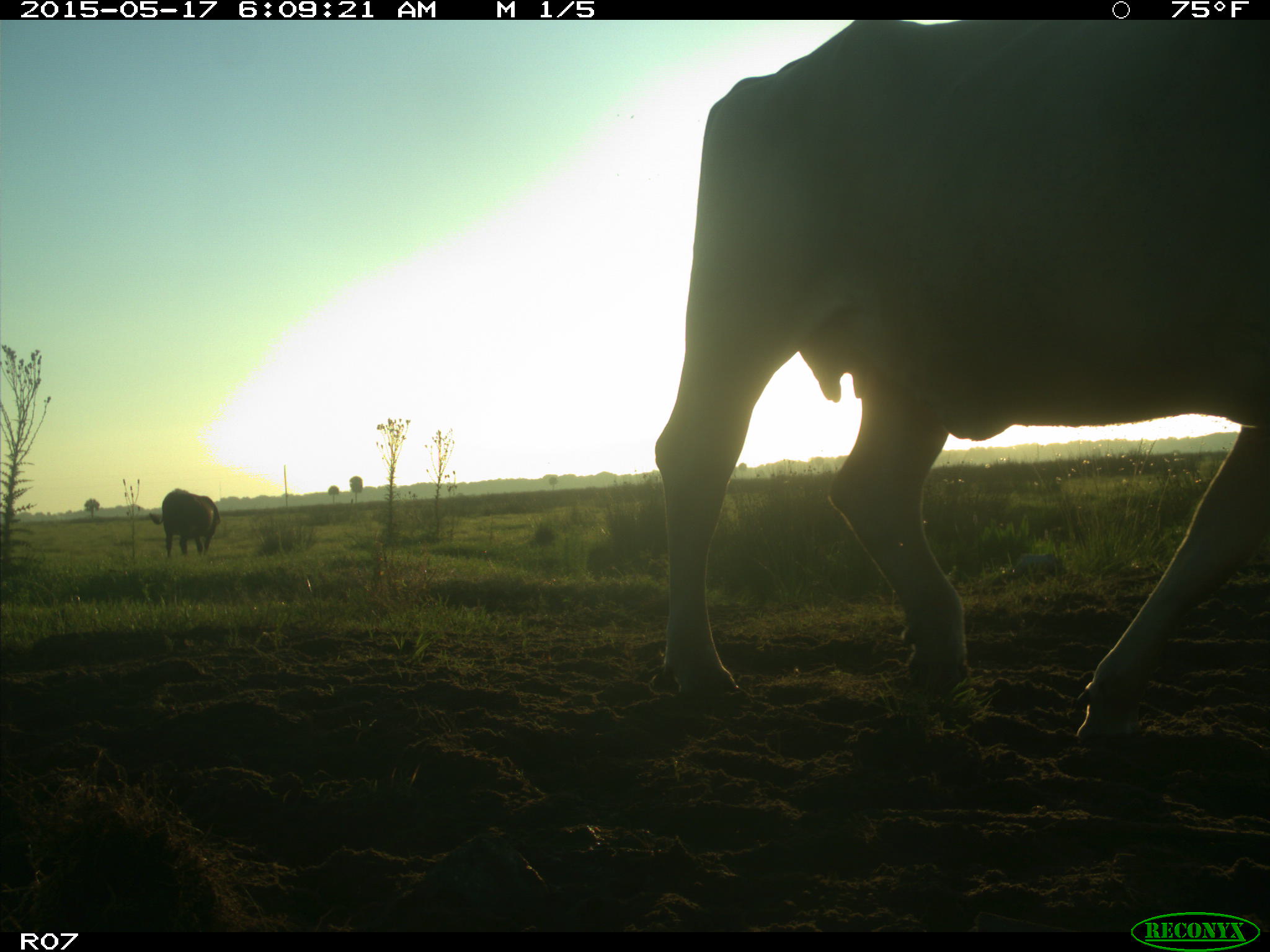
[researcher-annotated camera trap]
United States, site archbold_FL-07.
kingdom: Animalia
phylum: Chordata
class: Mammalia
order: Artiodactyla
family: Bovidae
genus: Bos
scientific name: Bos taurus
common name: domestic cow